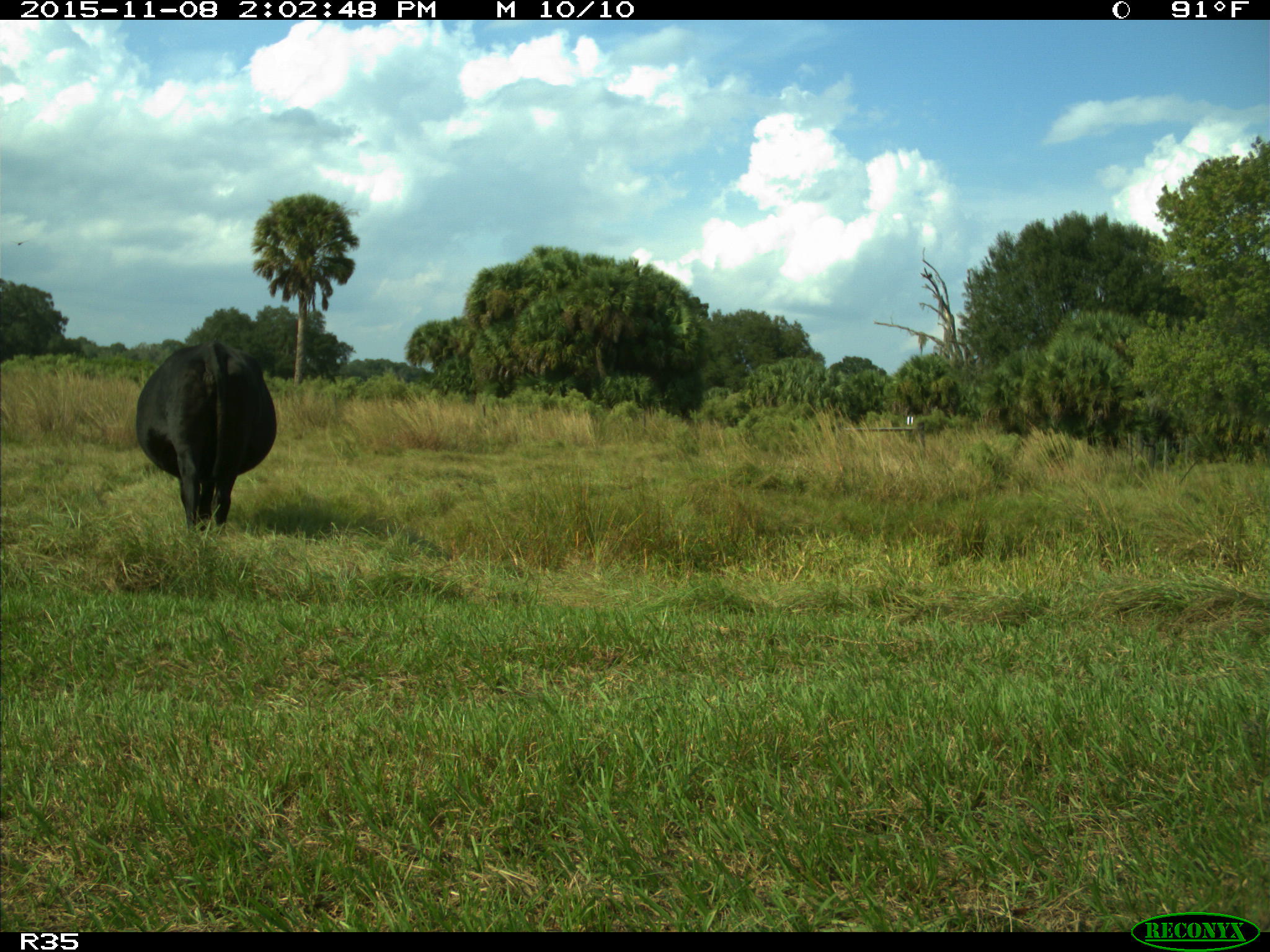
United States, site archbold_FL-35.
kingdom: Animalia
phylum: Chordata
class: Mammalia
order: Artiodactyla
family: Bovidae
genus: Bos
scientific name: Bos taurus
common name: domestic cow